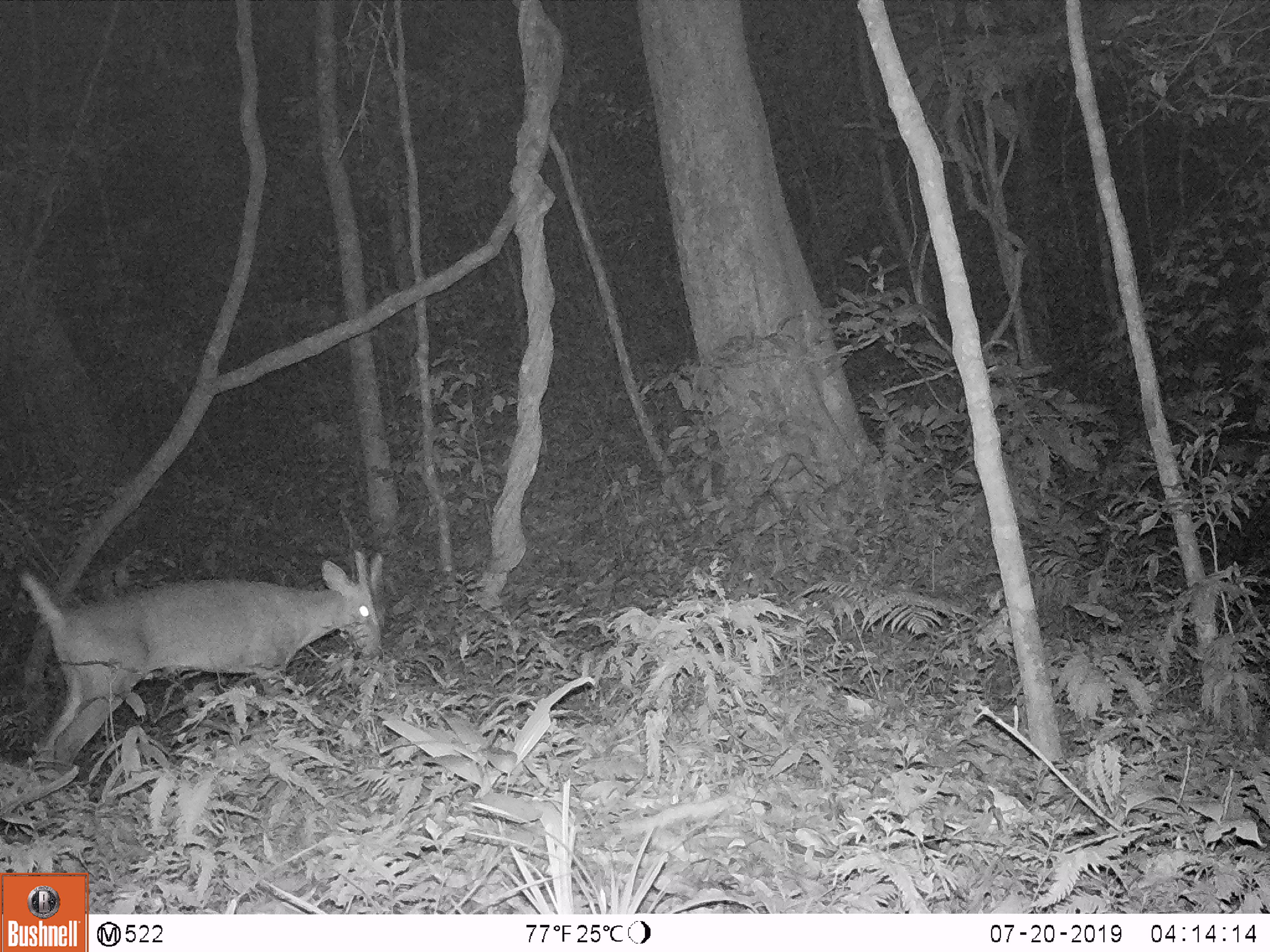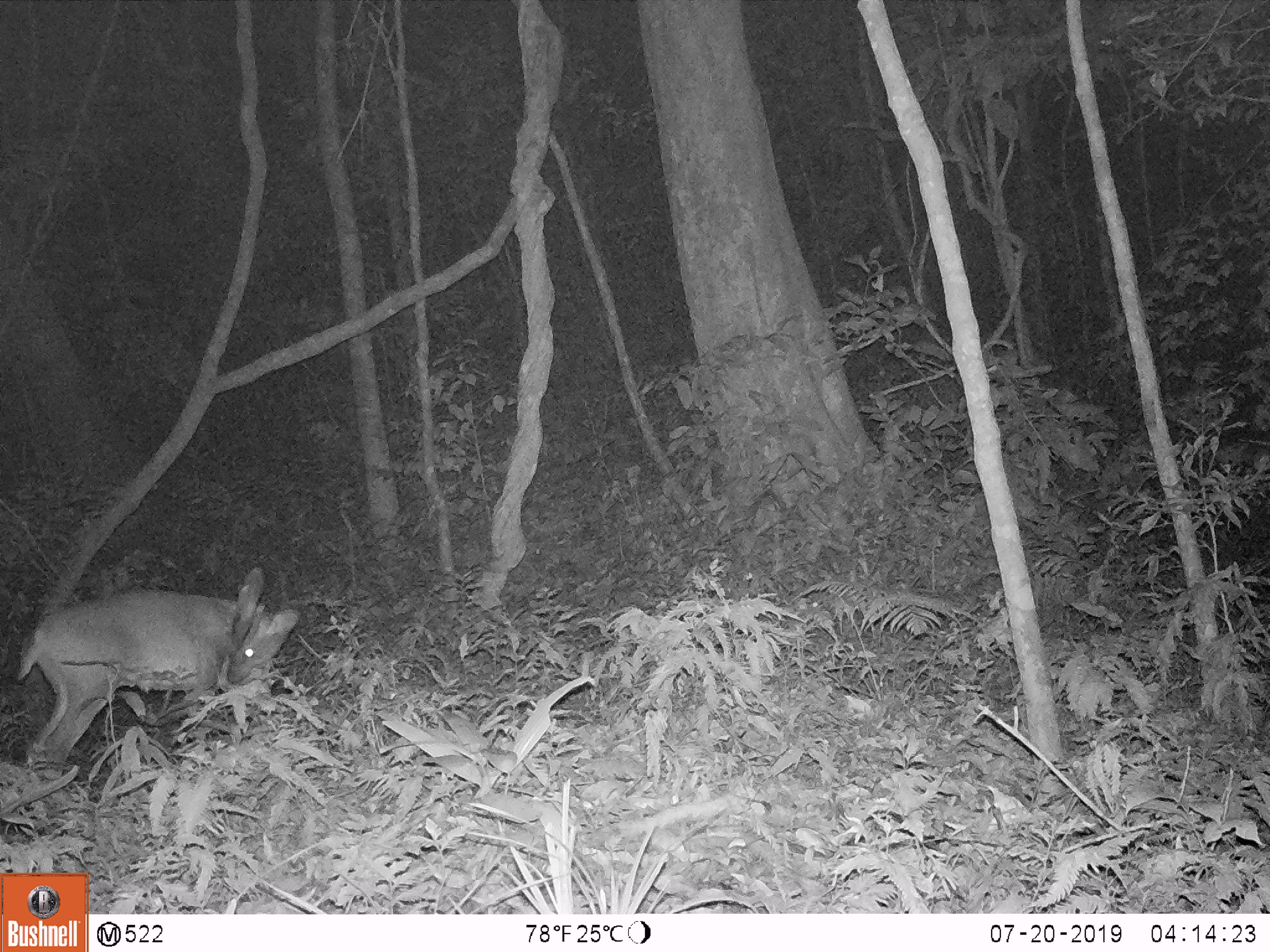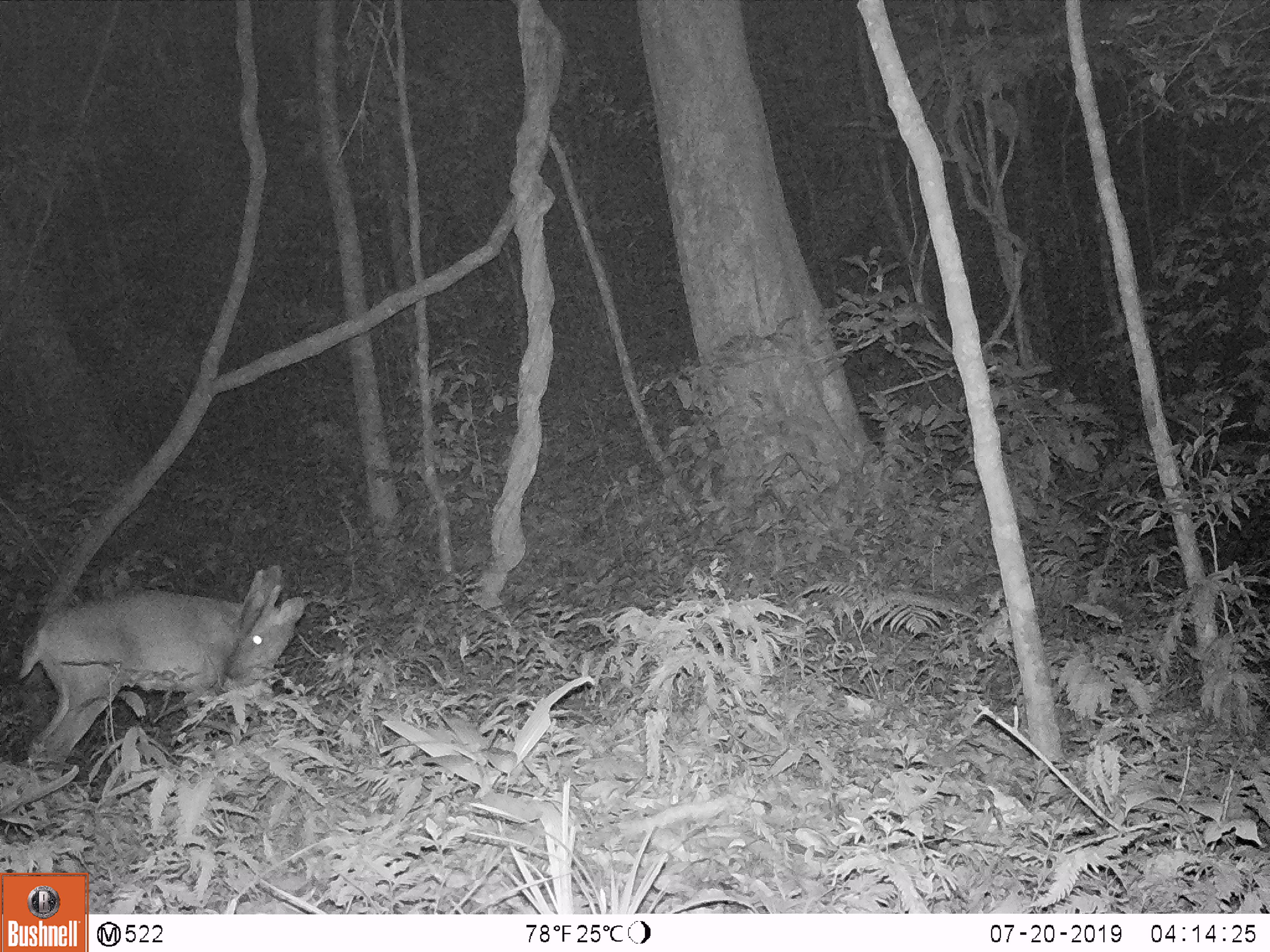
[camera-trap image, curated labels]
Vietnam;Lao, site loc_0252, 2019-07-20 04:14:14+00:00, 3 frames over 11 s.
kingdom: Animalia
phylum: Chordata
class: Mammalia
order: Artiodactyla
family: Cervidae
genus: Muntiacus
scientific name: Muntiacus vuquangensis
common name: large-antlered muntjac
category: large antlered muntjac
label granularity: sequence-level